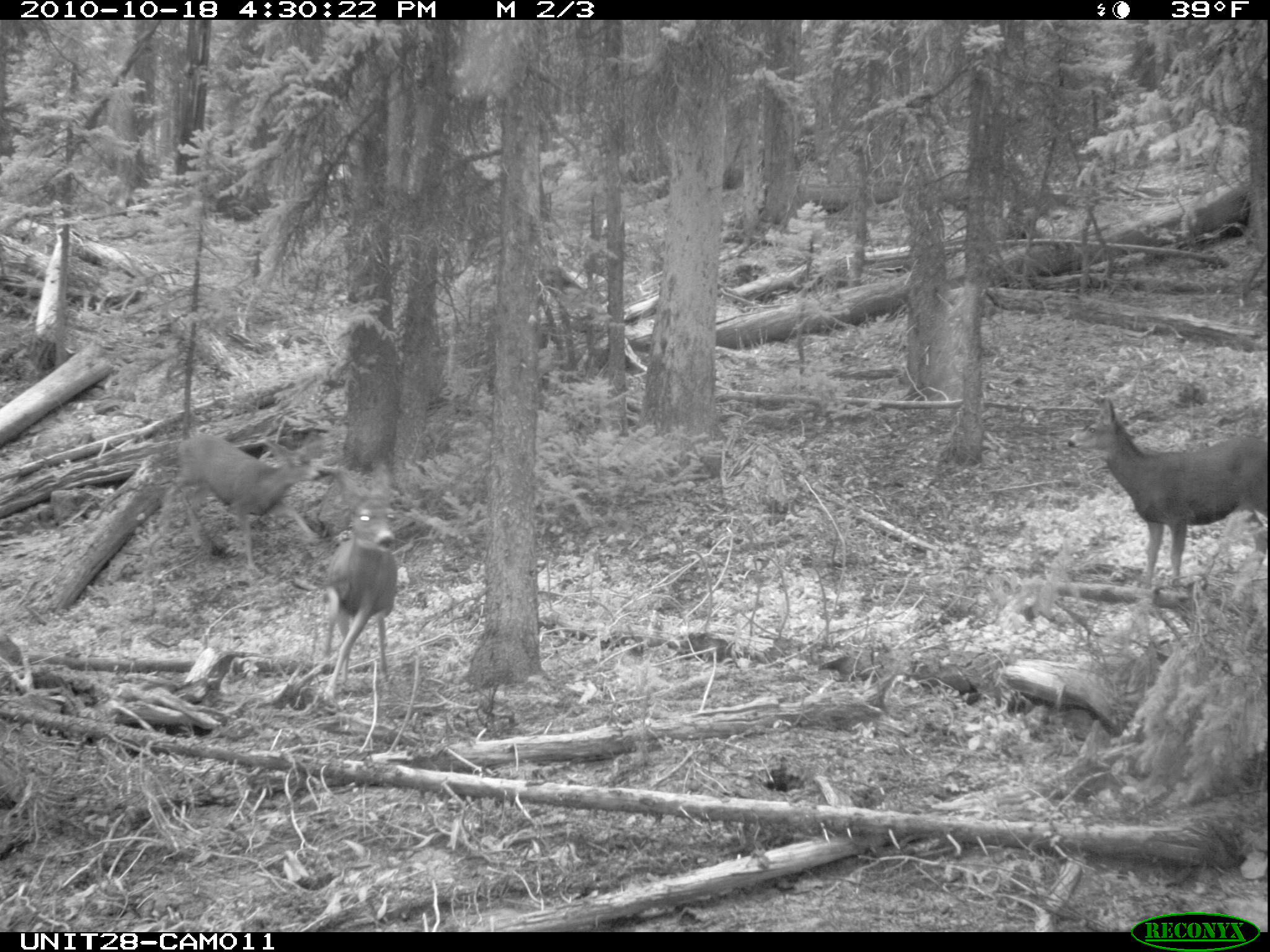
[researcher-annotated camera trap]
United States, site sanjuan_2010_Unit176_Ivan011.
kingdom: Animalia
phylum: Chordata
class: Mammalia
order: Artiodactyla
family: Cervidae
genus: Odocoileus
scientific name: Odocoileus hemionus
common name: mule deer